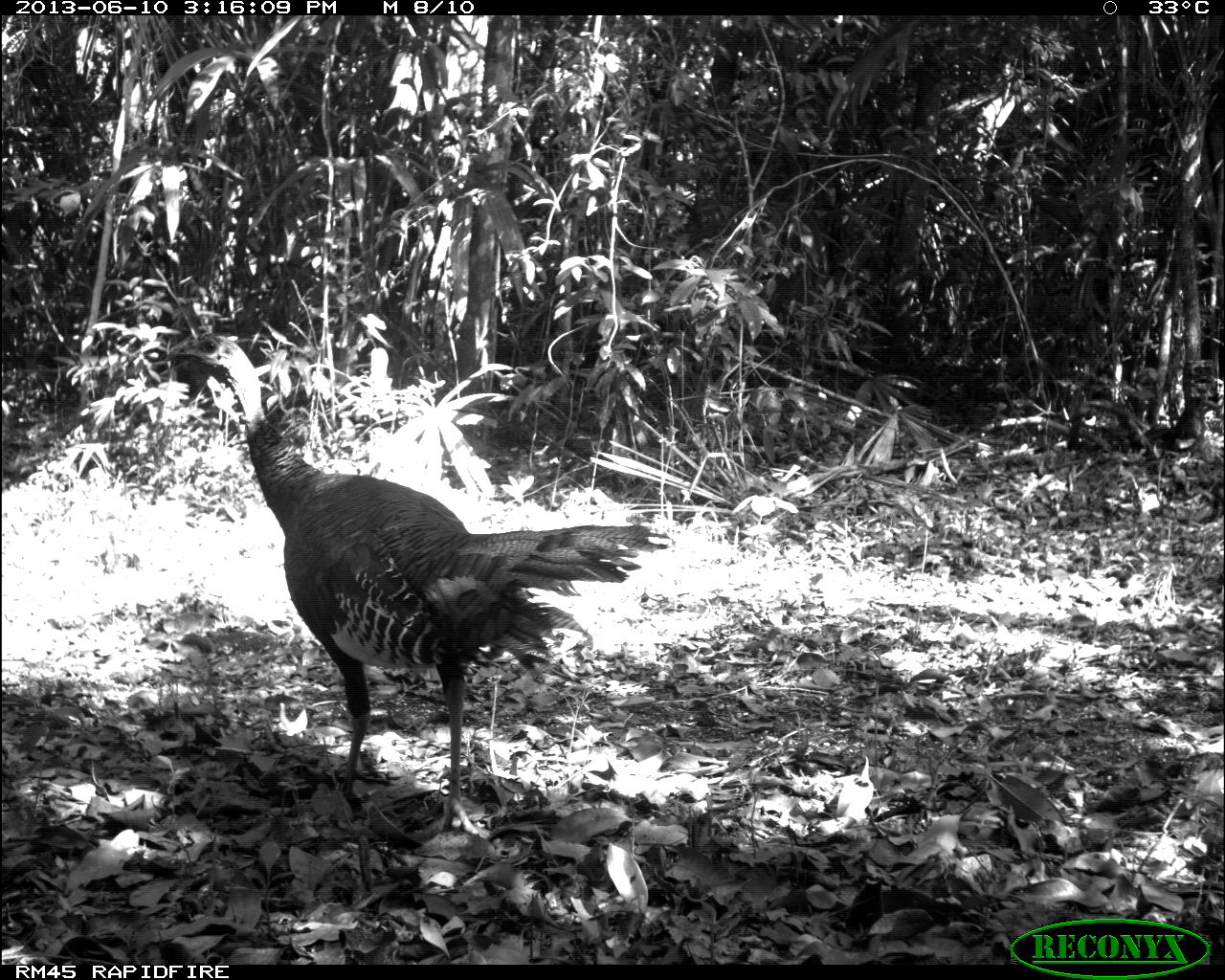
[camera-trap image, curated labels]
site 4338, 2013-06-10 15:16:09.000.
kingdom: Animalia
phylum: Chordata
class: Aves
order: Galliformes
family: Phasianidae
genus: Meleagris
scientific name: Meleagris ocellata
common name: ocellated turkey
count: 1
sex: male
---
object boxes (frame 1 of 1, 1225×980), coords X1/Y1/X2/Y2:
meleagris ocellata: 161/333/670/834